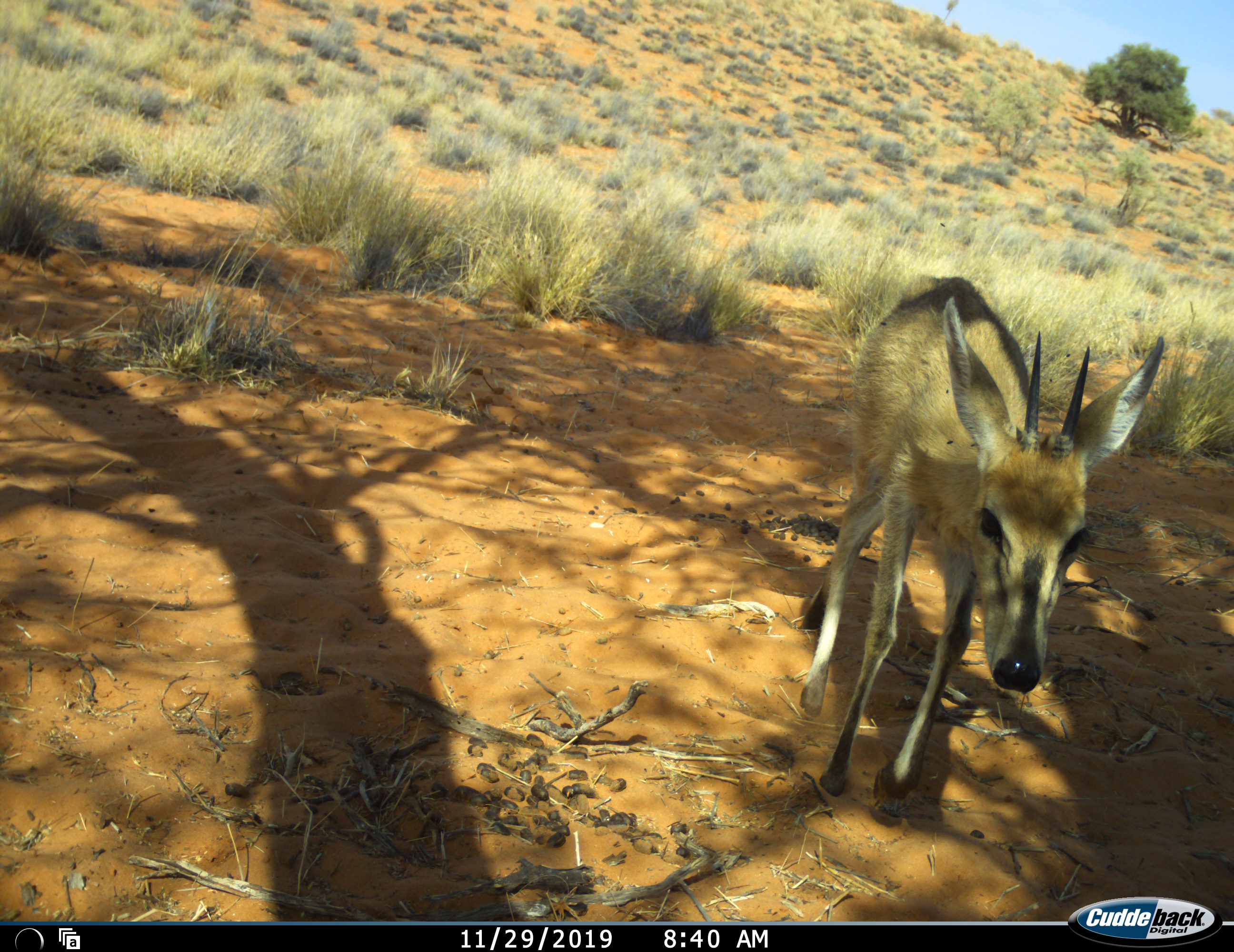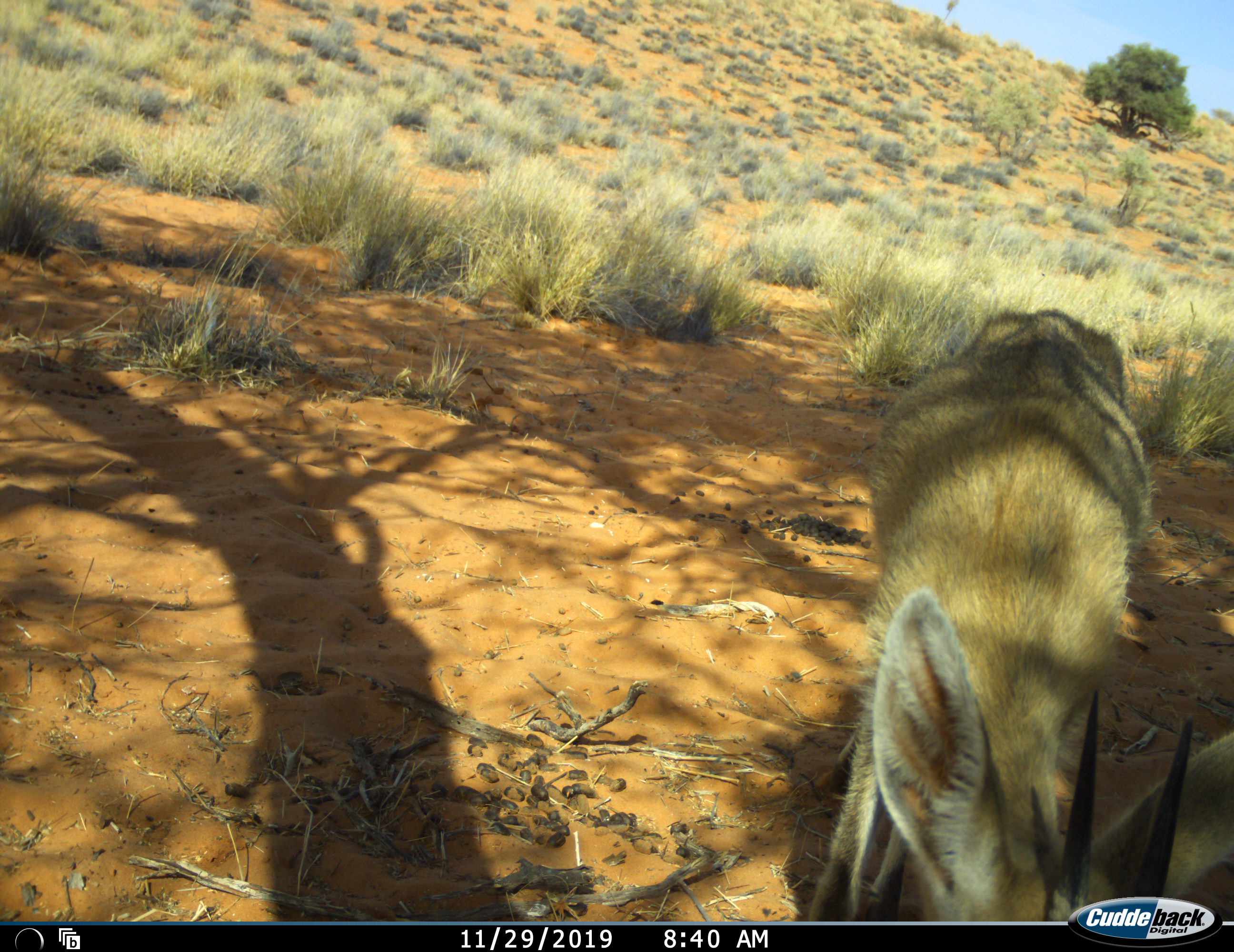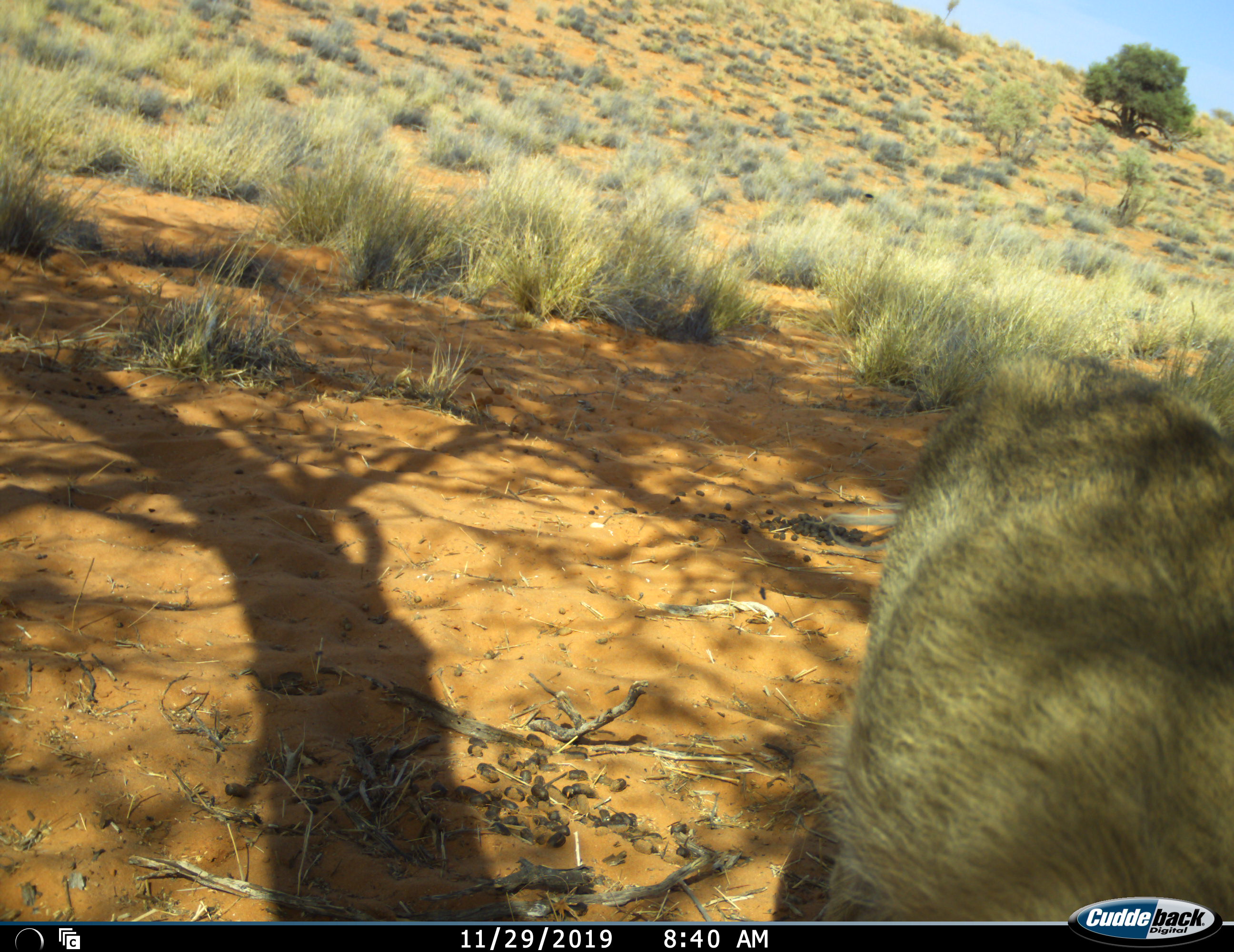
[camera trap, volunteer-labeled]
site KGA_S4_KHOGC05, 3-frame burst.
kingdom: Animalia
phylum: Chordata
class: Mammalia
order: Artiodactyla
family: Bovidae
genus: Sylvicapra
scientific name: Sylvicapra grimmia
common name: common duiker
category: duikercommongrey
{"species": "duikercommongrey (common duiker) (Sylvicapra grimmia)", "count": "1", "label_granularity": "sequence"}